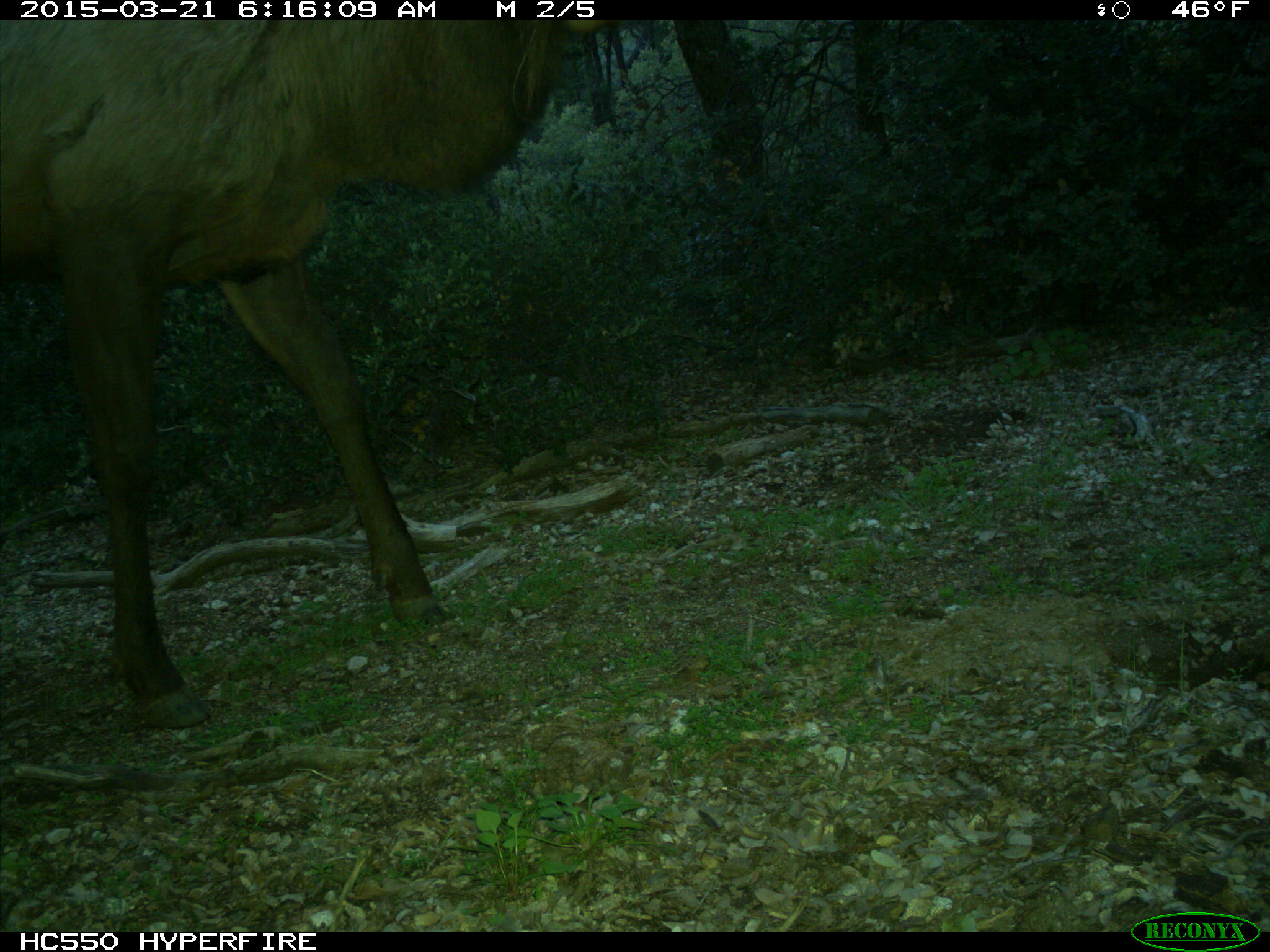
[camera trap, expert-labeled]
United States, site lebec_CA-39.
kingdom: Animalia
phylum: Chordata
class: Mammalia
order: Artiodactyla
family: Cervidae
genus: Cervus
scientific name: Cervus canadensis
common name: elk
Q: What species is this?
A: Cervus canadensis (elk).